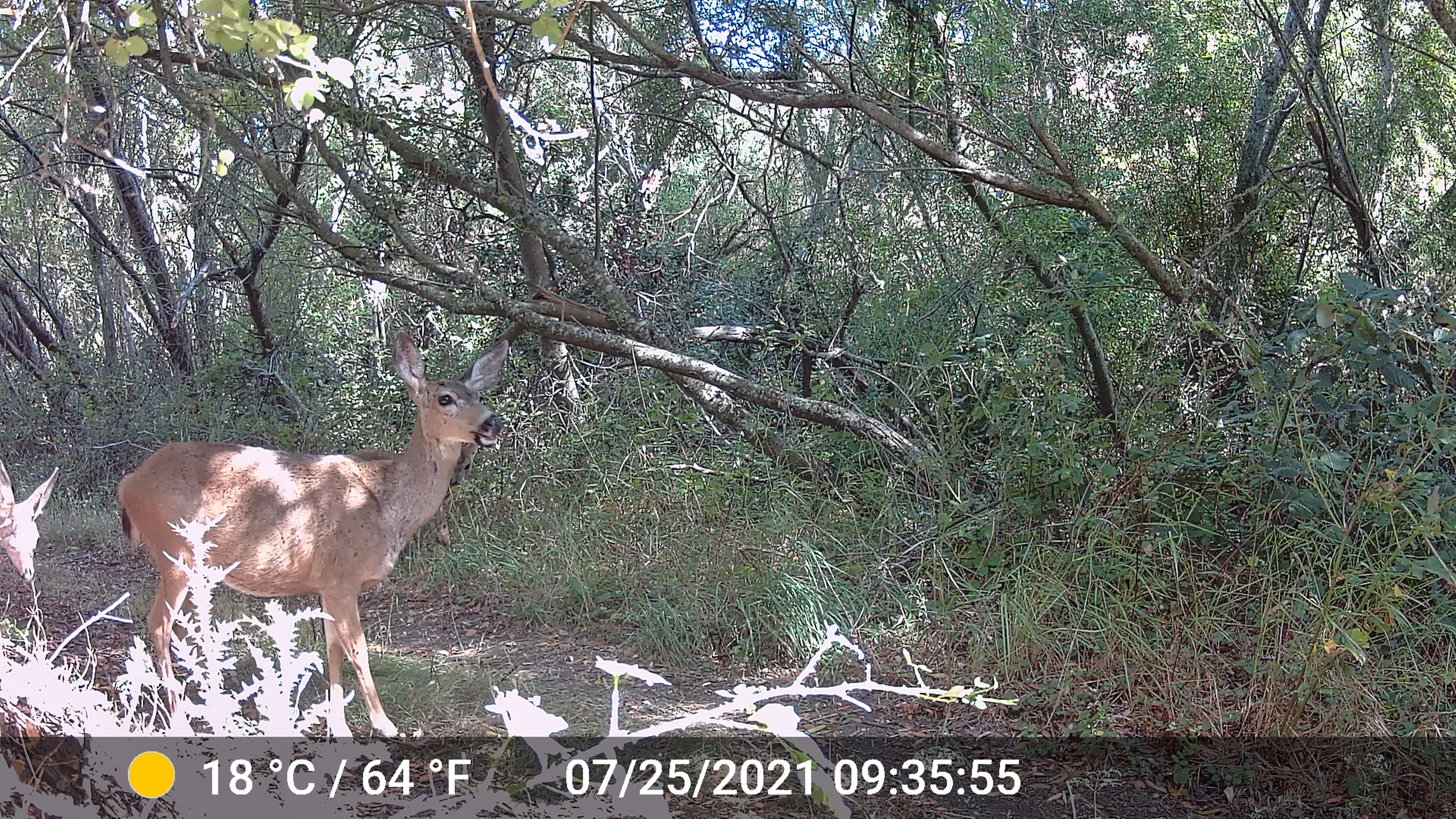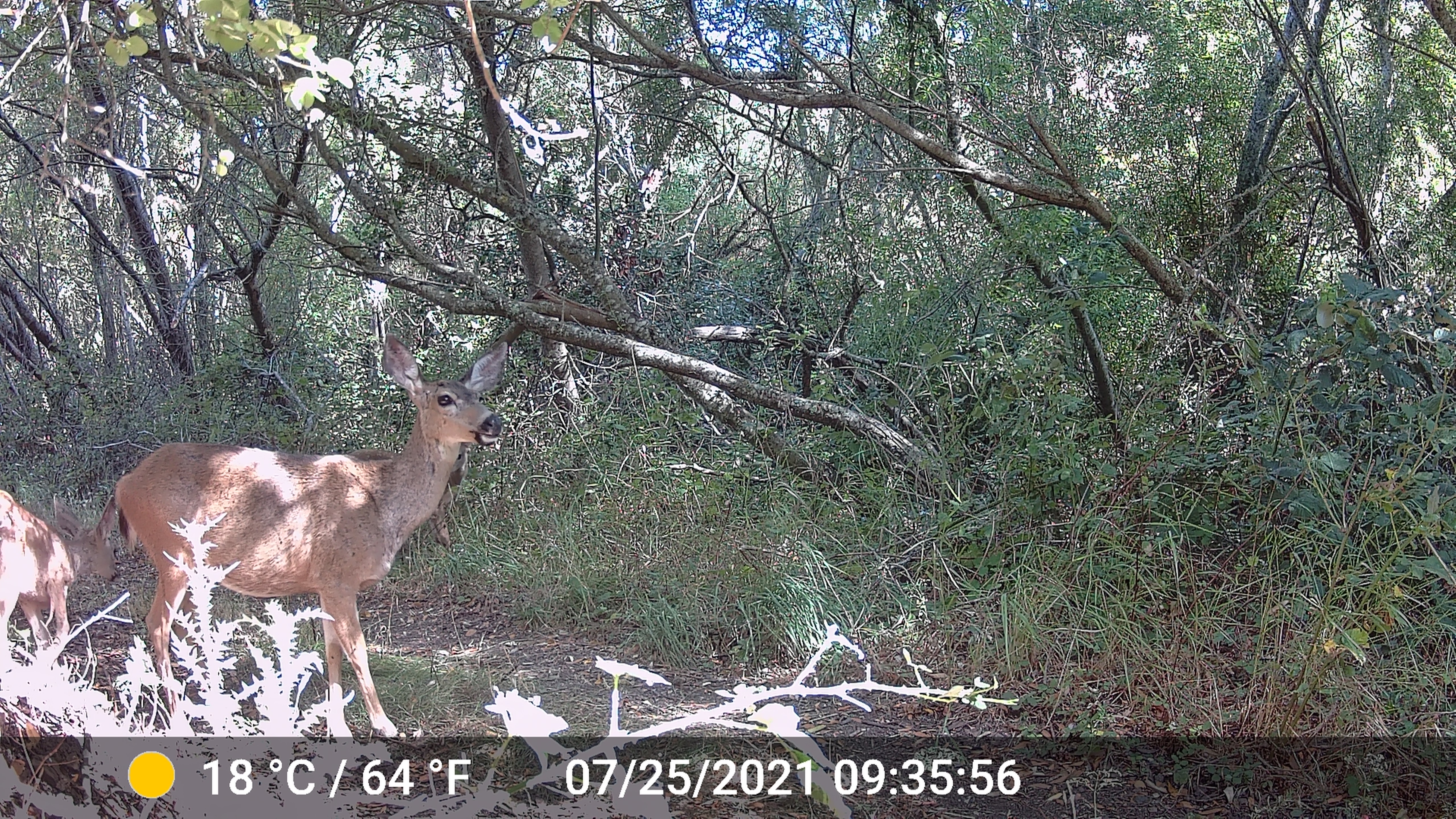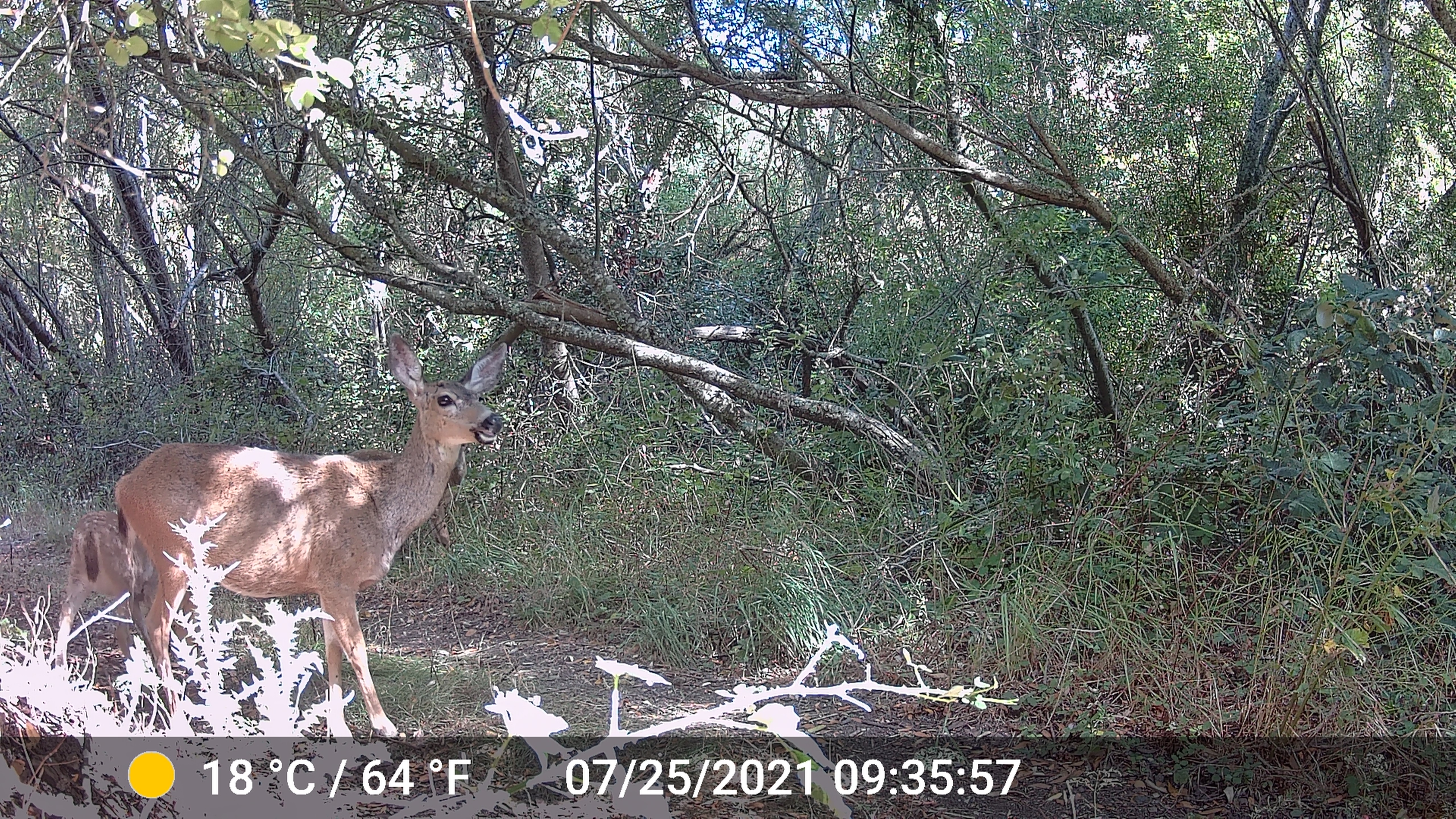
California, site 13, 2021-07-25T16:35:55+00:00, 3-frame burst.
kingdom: Animalia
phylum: Chordata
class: Mammalia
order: Artiodactyla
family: Cervidae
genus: Odocoileus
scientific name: Odocoileus hemionus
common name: mule deer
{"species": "mule deer (Odocoileus hemionus)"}